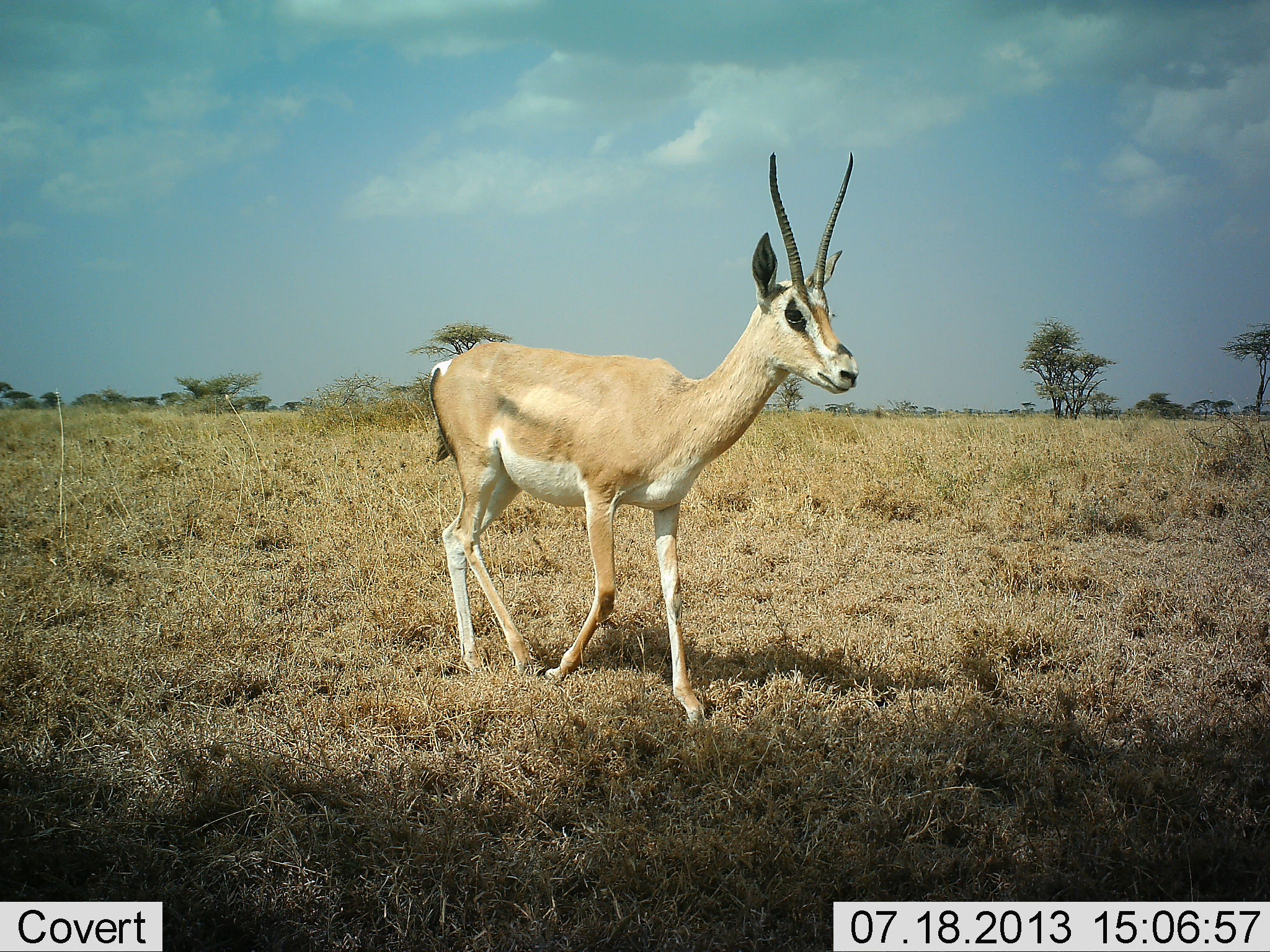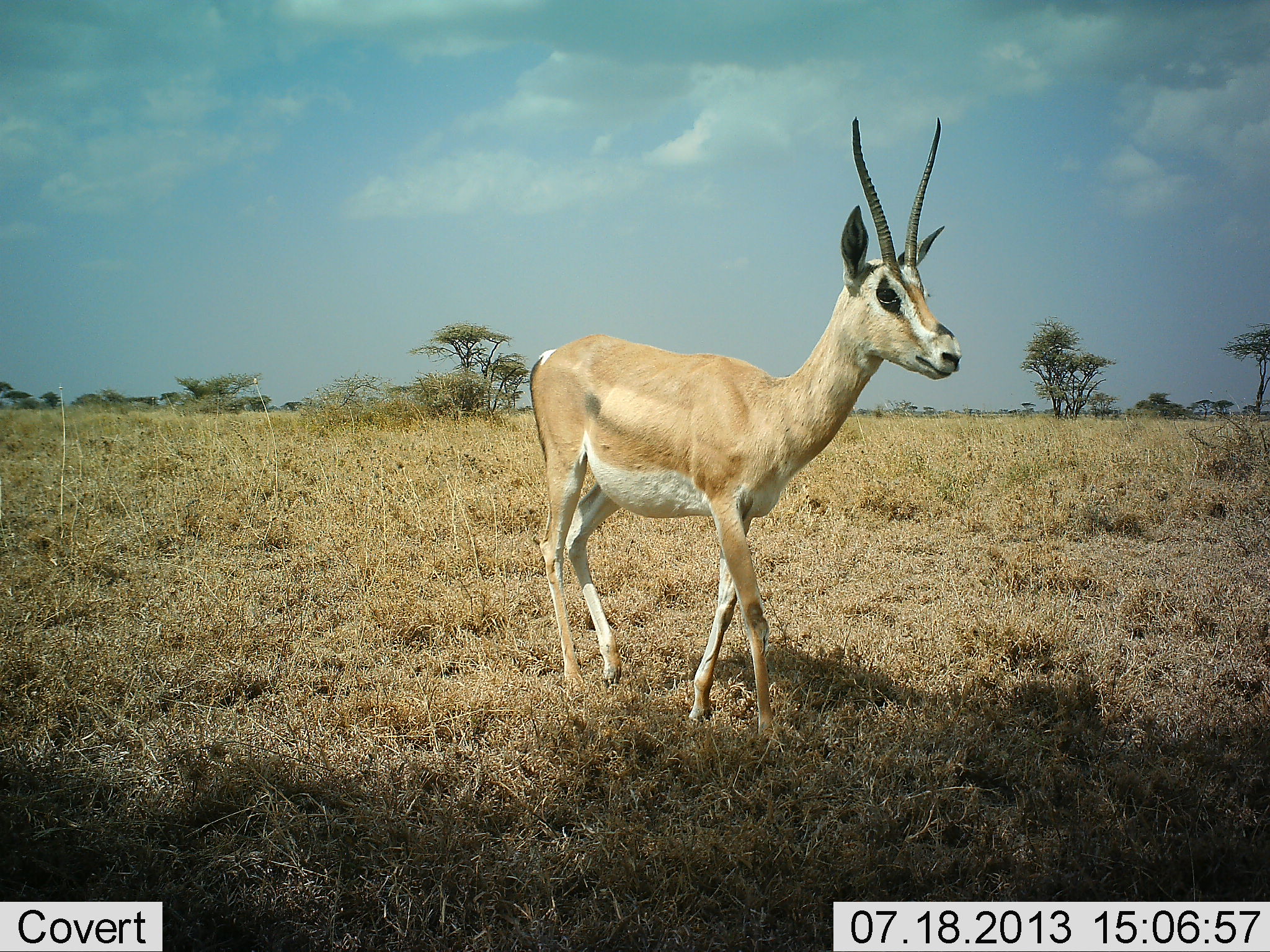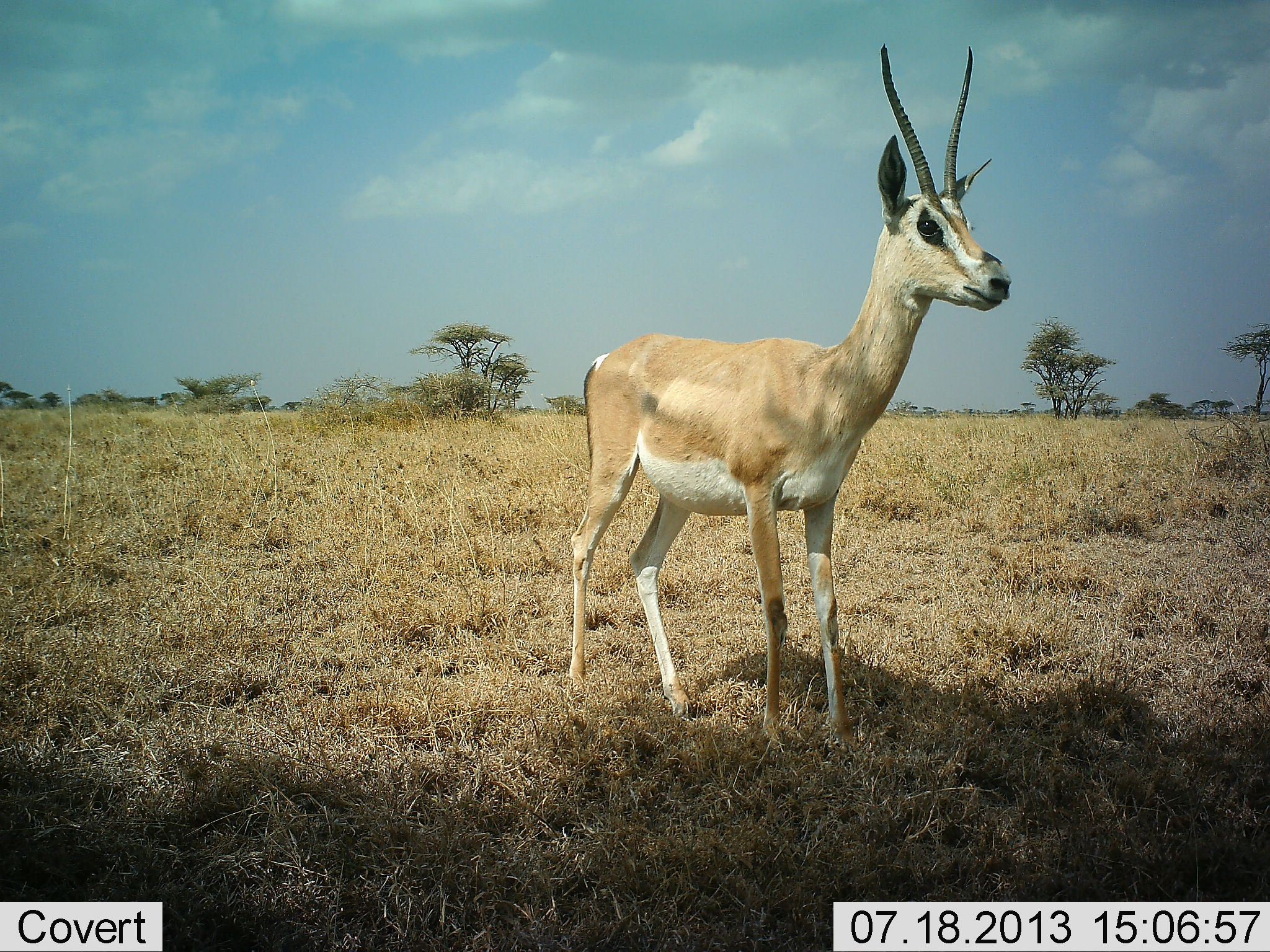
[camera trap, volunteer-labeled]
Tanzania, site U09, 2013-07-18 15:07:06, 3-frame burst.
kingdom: Animalia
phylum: Chordata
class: Mammalia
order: Artiodactyla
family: Bovidae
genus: Nanger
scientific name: Nanger granti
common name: grant's gazelle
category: gazellegrants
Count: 1.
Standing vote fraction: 30%.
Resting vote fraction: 0%.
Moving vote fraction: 80%.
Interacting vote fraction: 0%.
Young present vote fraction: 0%.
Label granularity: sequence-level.